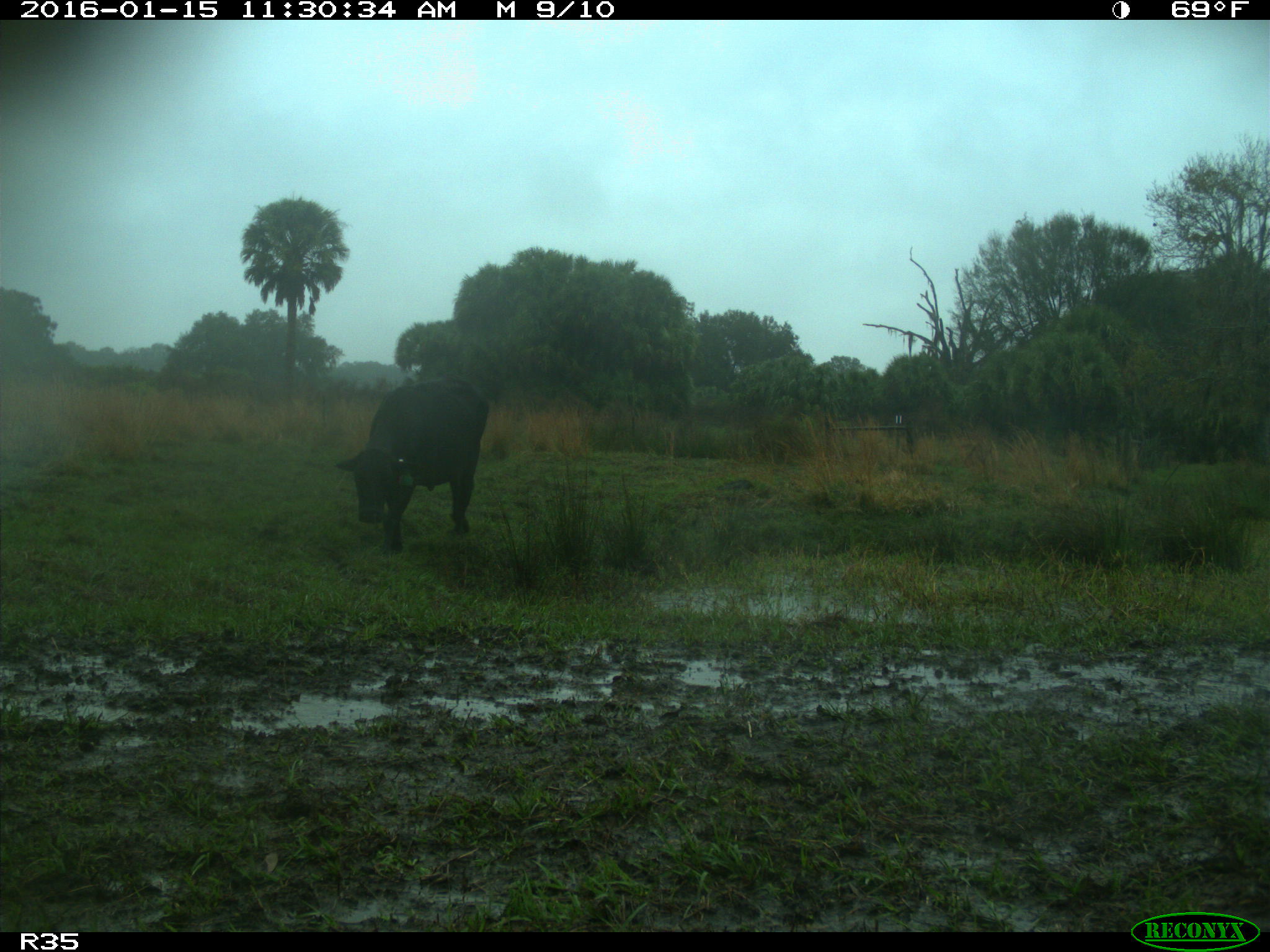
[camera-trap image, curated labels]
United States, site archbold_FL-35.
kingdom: Animalia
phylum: Chordata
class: Mammalia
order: Artiodactyla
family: Bovidae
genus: Bos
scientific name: Bos taurus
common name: domestic cow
Bos taurus (domestic cow).